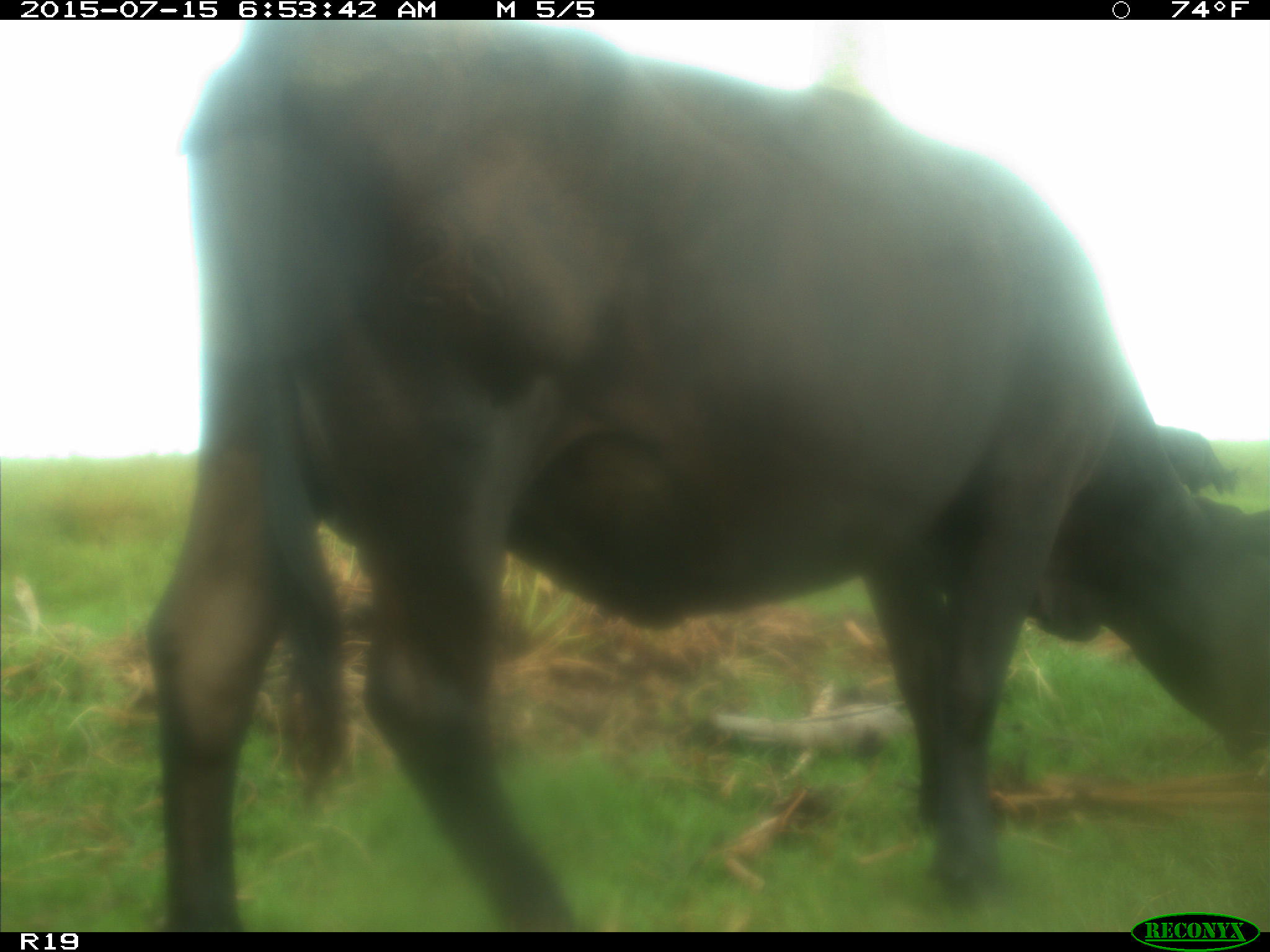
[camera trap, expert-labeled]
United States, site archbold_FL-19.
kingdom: Animalia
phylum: Chordata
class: Mammalia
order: Artiodactyla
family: Bovidae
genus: Bos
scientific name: Bos taurus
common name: domestic cow